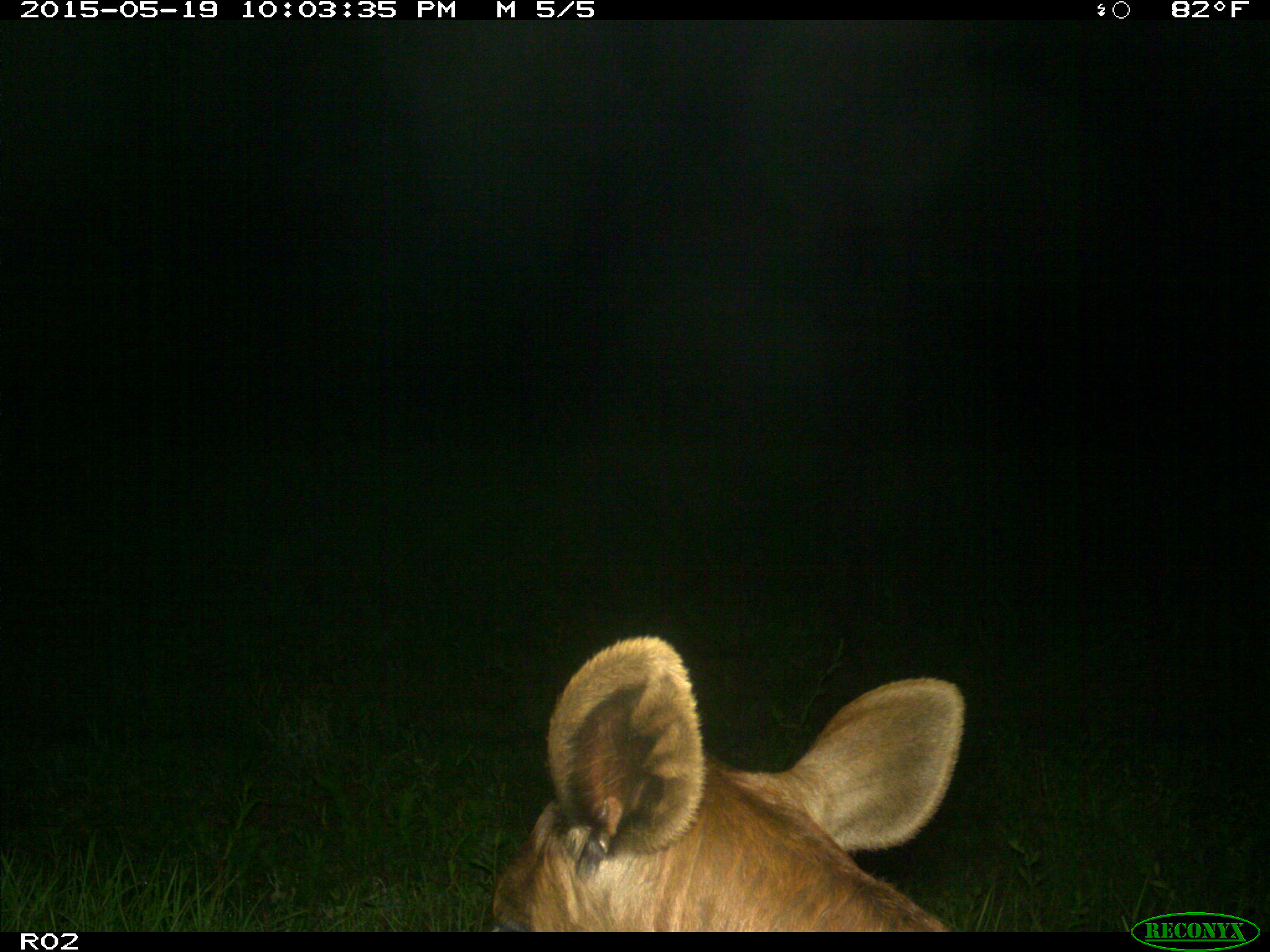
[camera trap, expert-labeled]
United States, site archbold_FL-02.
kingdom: Animalia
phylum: Chordata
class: Mammalia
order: Artiodactyla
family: Bovidae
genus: Bos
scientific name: Bos taurus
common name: domestic cow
Bos taurus (domestic cow).